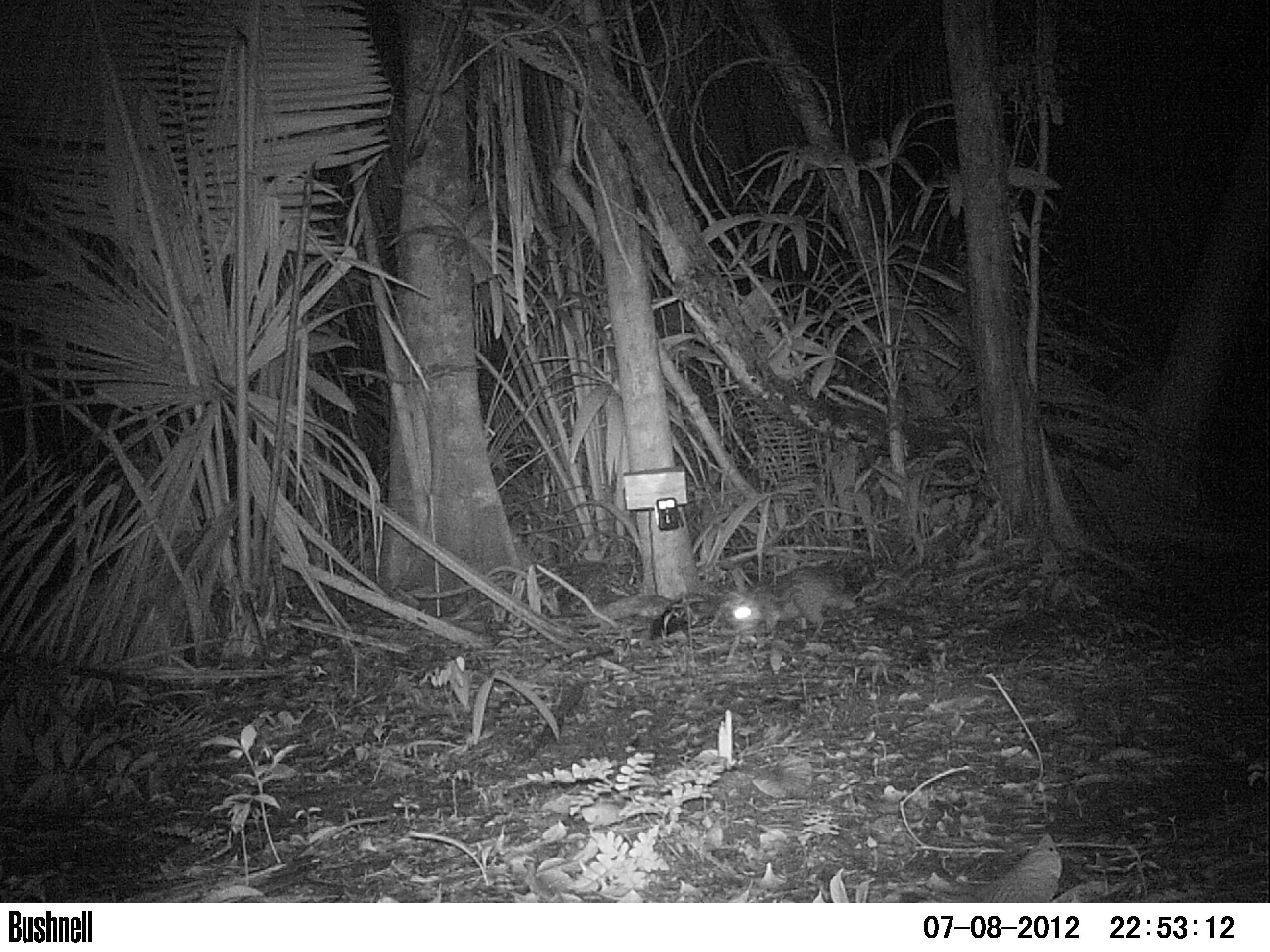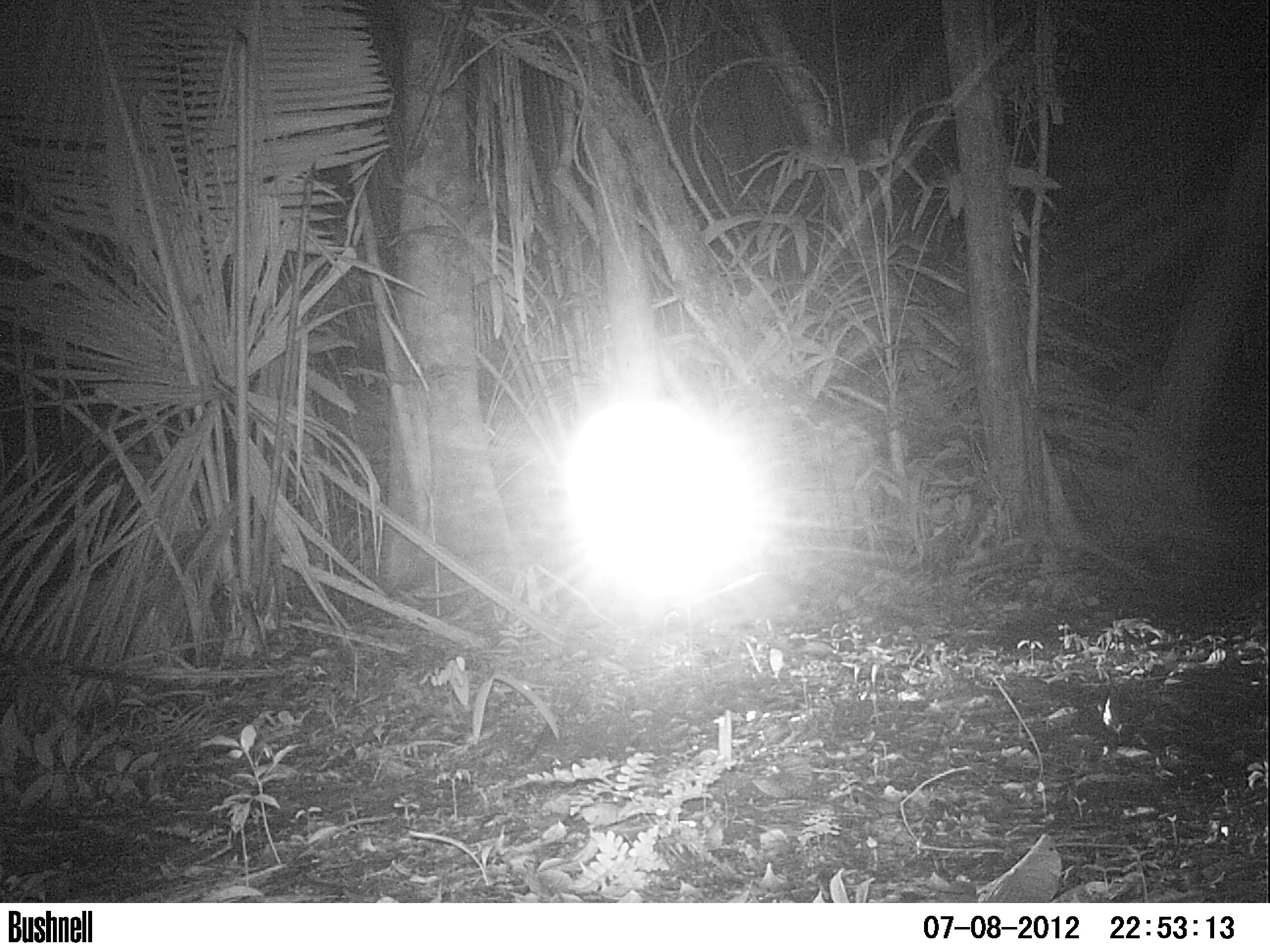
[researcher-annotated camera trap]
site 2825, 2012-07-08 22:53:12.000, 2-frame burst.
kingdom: Animalia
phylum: Chordata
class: Mammalia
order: Rodentia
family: Cuniculidae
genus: Cuniculus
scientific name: Cuniculus paca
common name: spotted paca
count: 1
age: adult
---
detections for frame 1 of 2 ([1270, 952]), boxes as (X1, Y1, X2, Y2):
cuniculus paca: (725, 569, 856, 641)